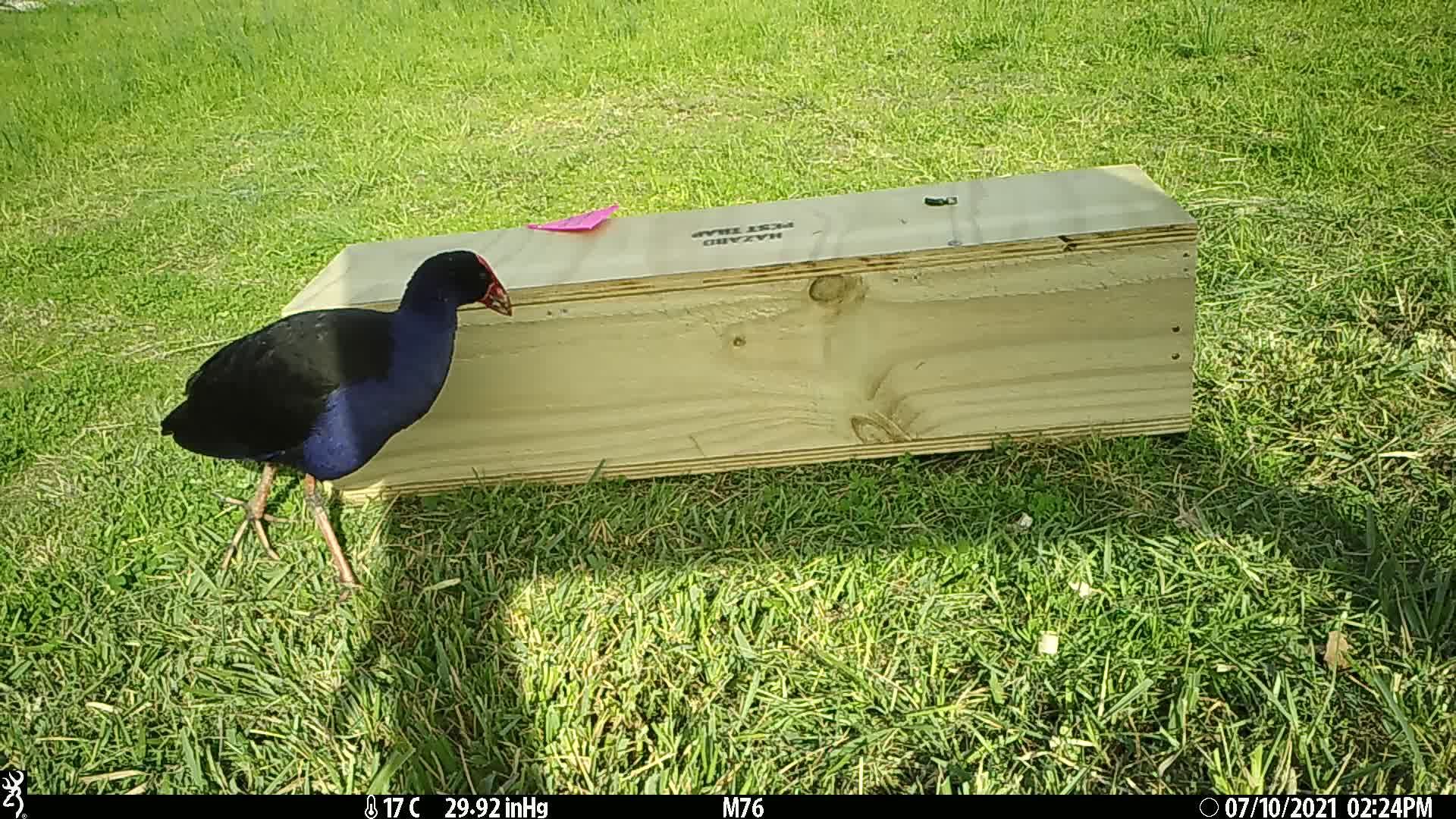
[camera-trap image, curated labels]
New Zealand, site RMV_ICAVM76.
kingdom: Animalia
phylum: Chordata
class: Aves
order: Gruiformes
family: Rallidae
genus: Porphyrio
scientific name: Porphyrio melanotus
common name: australasian swamphen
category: pukeko